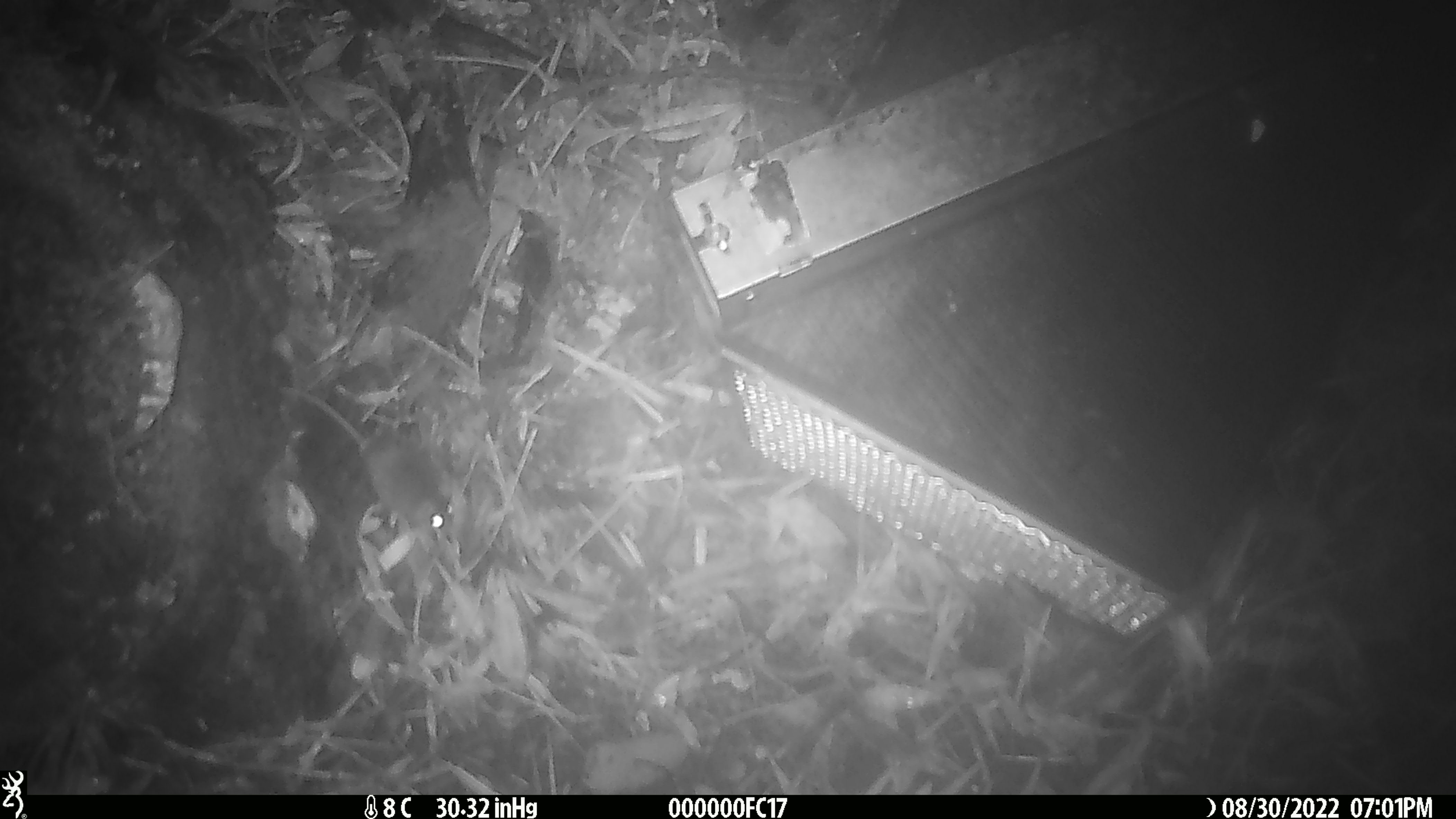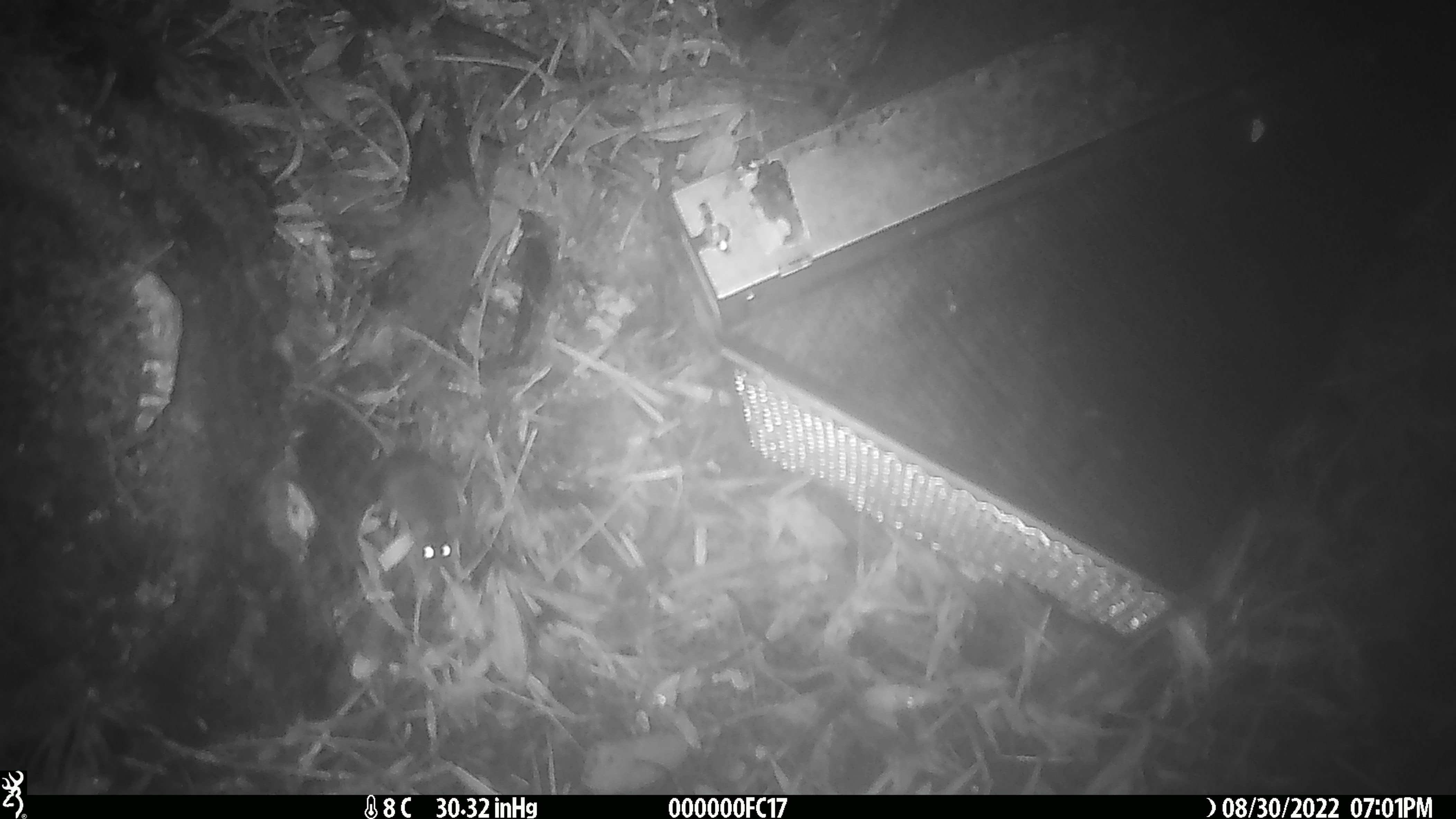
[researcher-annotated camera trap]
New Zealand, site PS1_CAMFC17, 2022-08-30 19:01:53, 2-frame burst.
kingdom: Animalia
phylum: Chordata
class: Mammalia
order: Rodentia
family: Muridae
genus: Mus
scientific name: Mus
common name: mouse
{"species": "mouse (Mus)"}